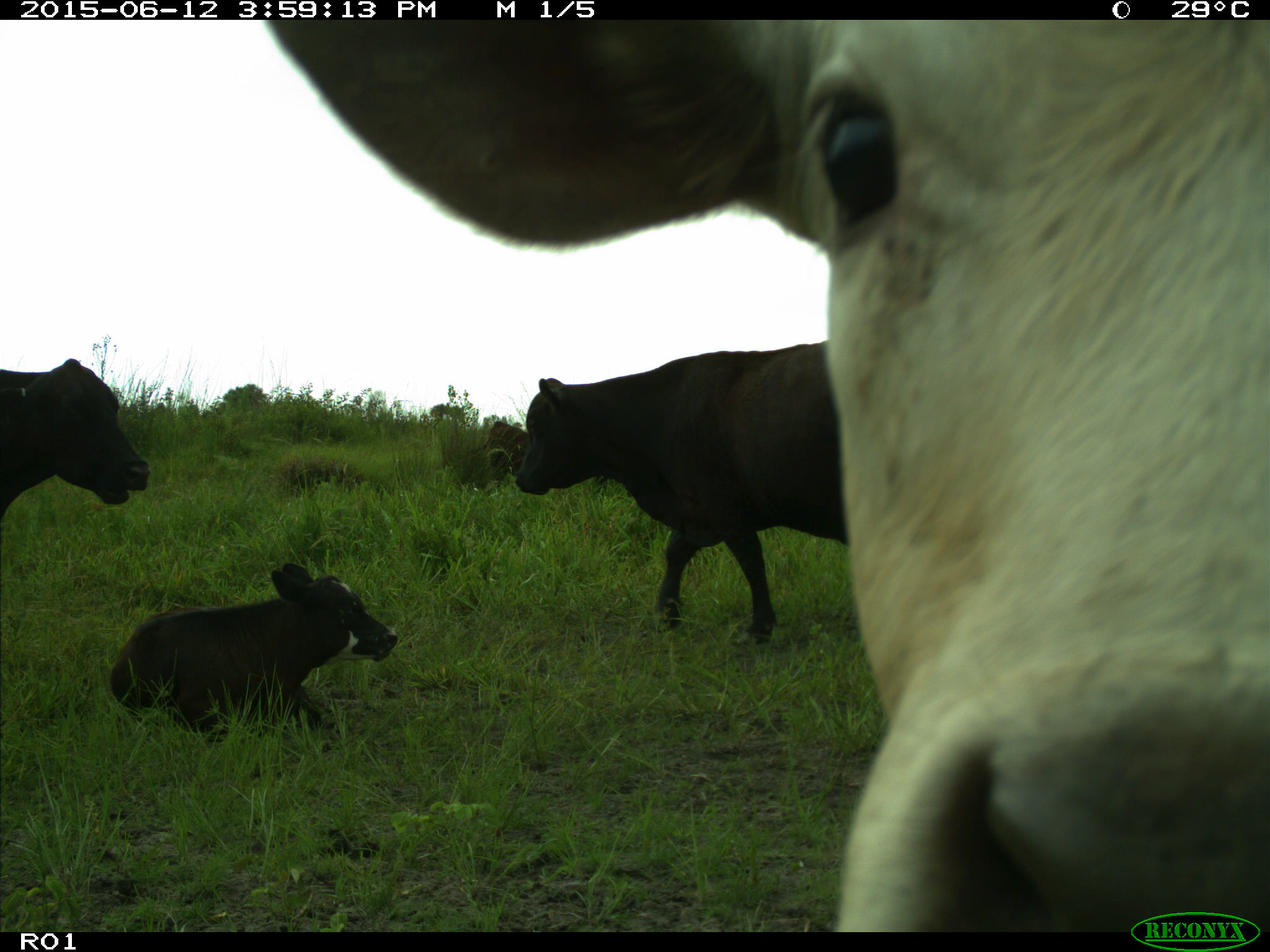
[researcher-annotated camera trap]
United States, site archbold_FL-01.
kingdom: Animalia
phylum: Chordata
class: Mammalia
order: Artiodactyla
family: Bovidae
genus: Bos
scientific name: Bos taurus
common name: domestic cow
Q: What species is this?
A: Bos taurus (domestic cow).